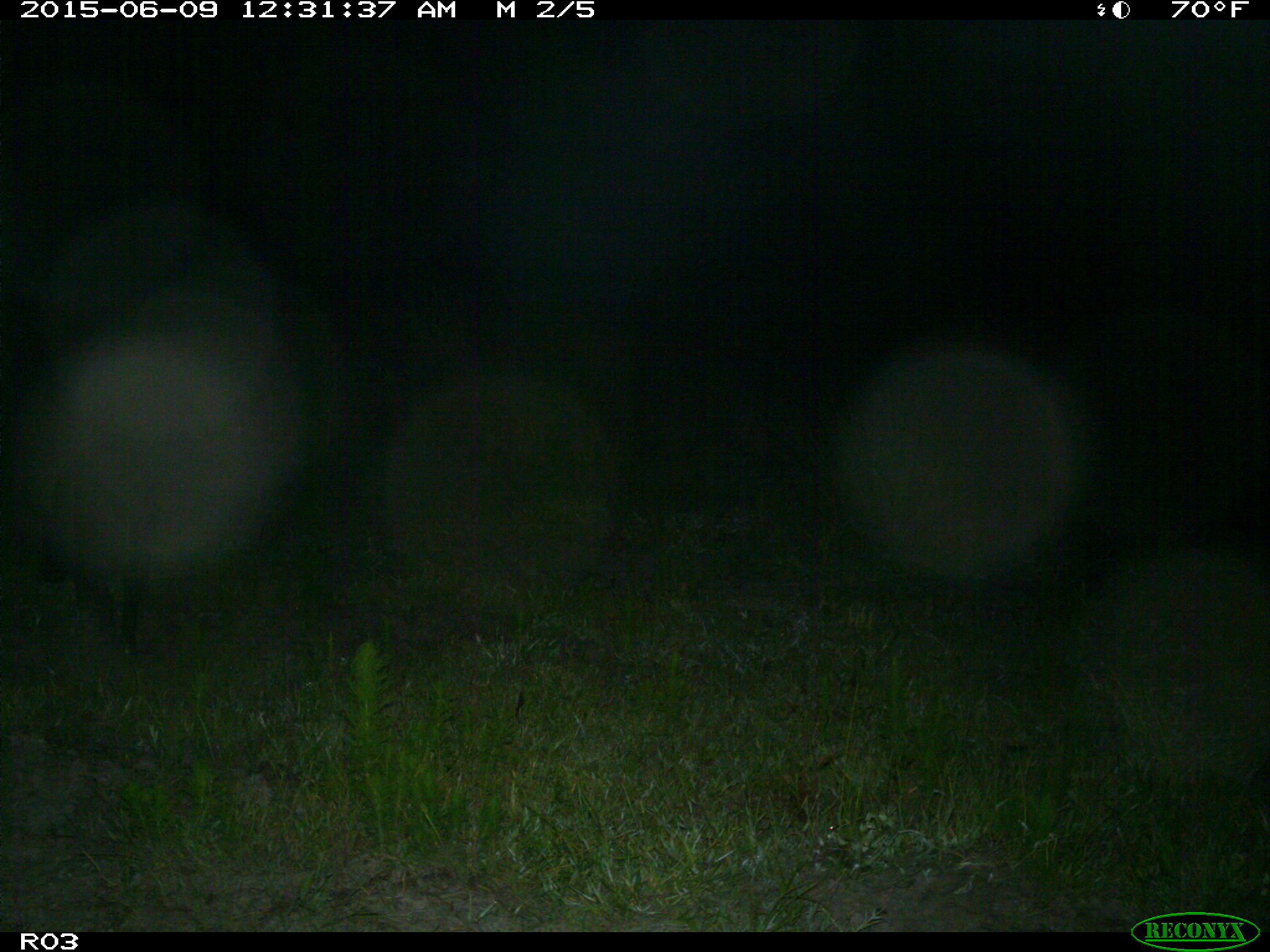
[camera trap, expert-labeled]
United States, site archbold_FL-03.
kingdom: Animalia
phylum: Chordata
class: Mammalia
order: Artiodactyla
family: Suidae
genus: Sus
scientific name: Sus scrofa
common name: wild boar